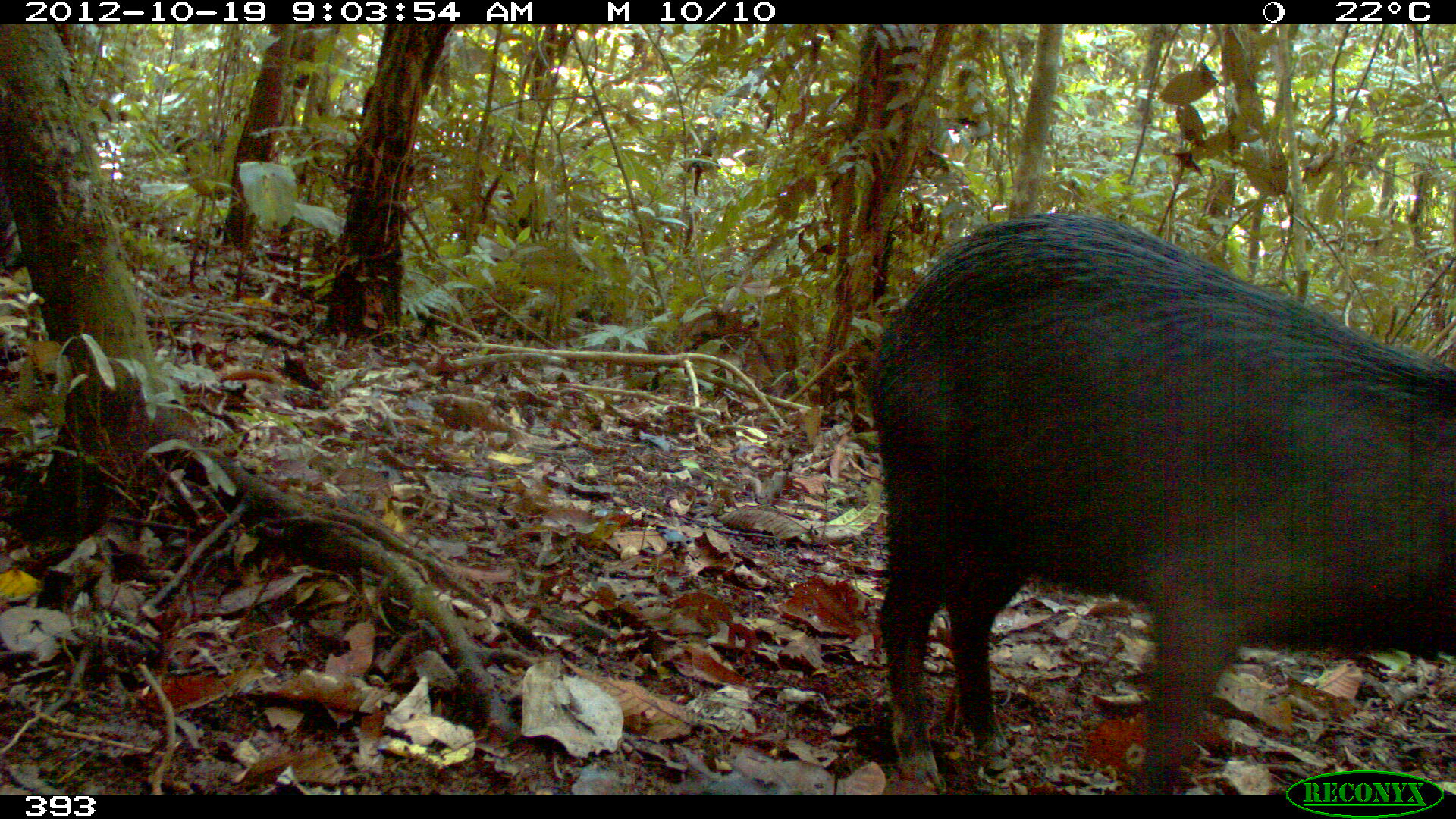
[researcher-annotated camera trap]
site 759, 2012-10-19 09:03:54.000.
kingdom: Animalia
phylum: Chordata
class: Mammalia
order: Artiodactyla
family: Tayassuidae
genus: Tayassu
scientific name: Tayassu pecari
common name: white-lipped peccary